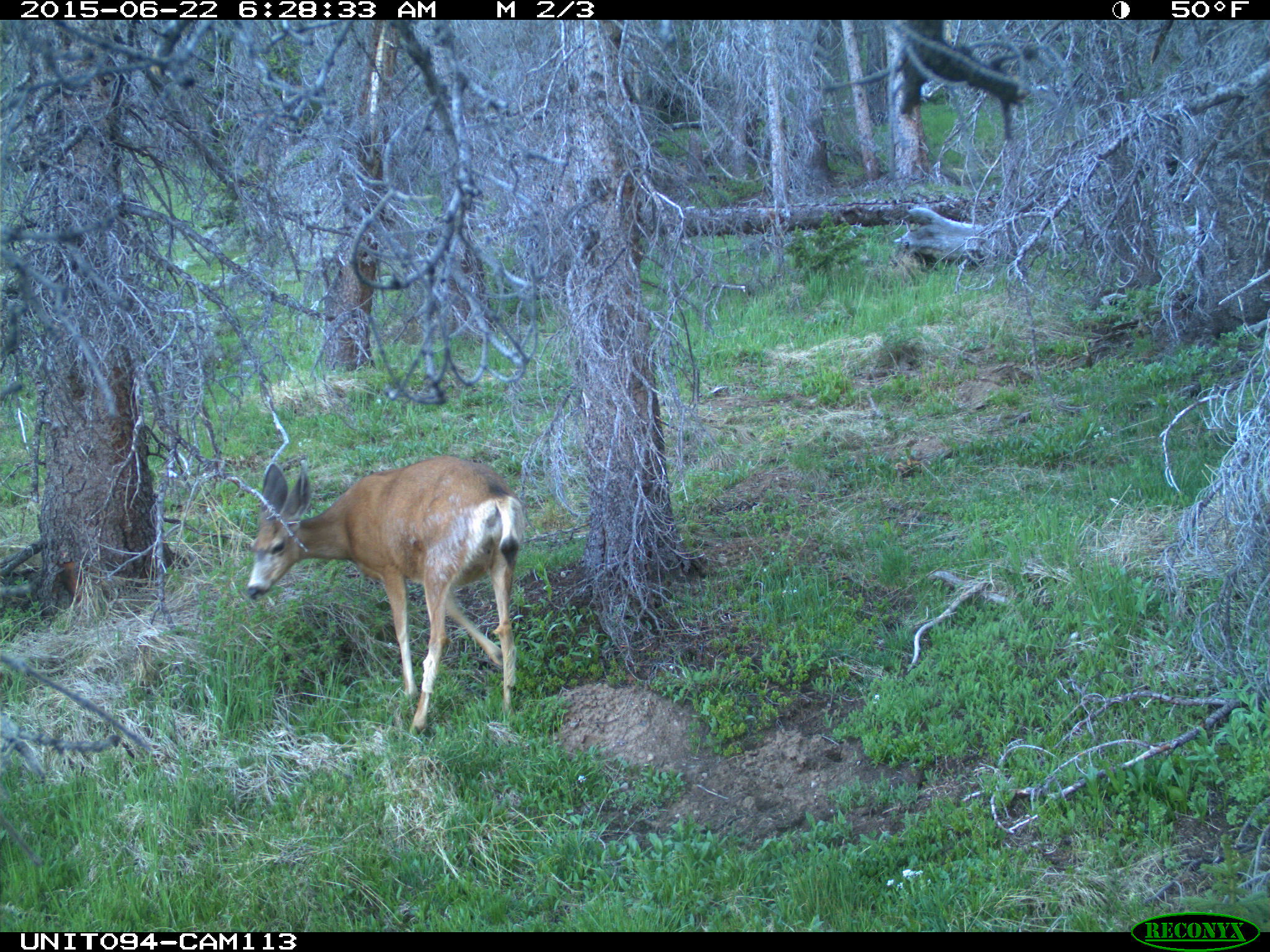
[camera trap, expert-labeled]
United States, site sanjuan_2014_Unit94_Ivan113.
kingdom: Animalia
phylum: Chordata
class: Mammalia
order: Artiodactyla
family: Cervidae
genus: Odocoileus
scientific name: Odocoileus hemionus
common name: mule deer